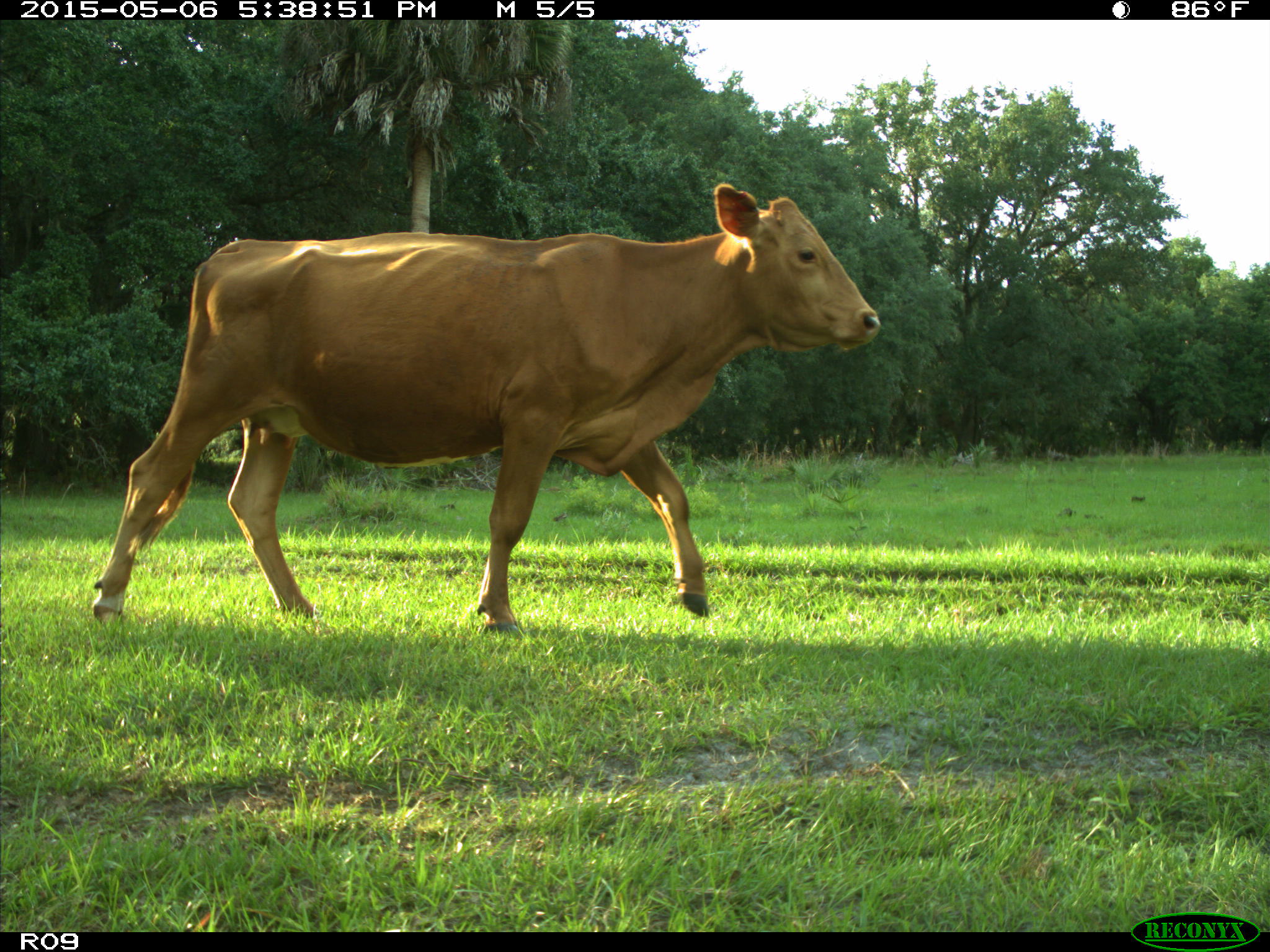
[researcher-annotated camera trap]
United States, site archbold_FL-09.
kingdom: Animalia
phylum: Chordata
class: Mammalia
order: Artiodactyla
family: Bovidae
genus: Bos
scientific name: Bos taurus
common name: domestic cow